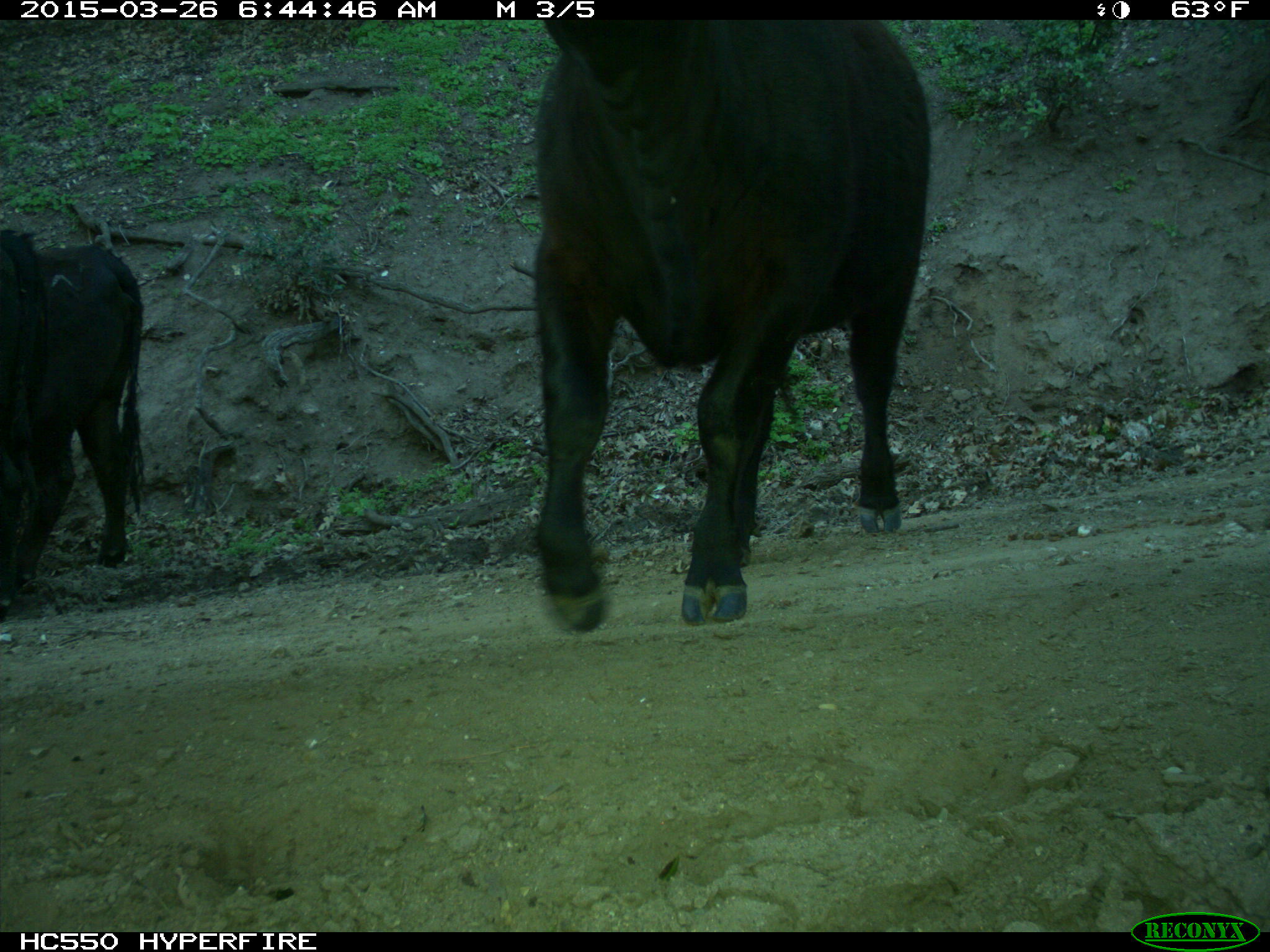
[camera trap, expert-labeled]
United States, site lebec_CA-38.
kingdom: Animalia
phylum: Chordata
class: Mammalia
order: Artiodactyla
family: Bovidae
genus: Bos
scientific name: Bos taurus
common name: domestic cow